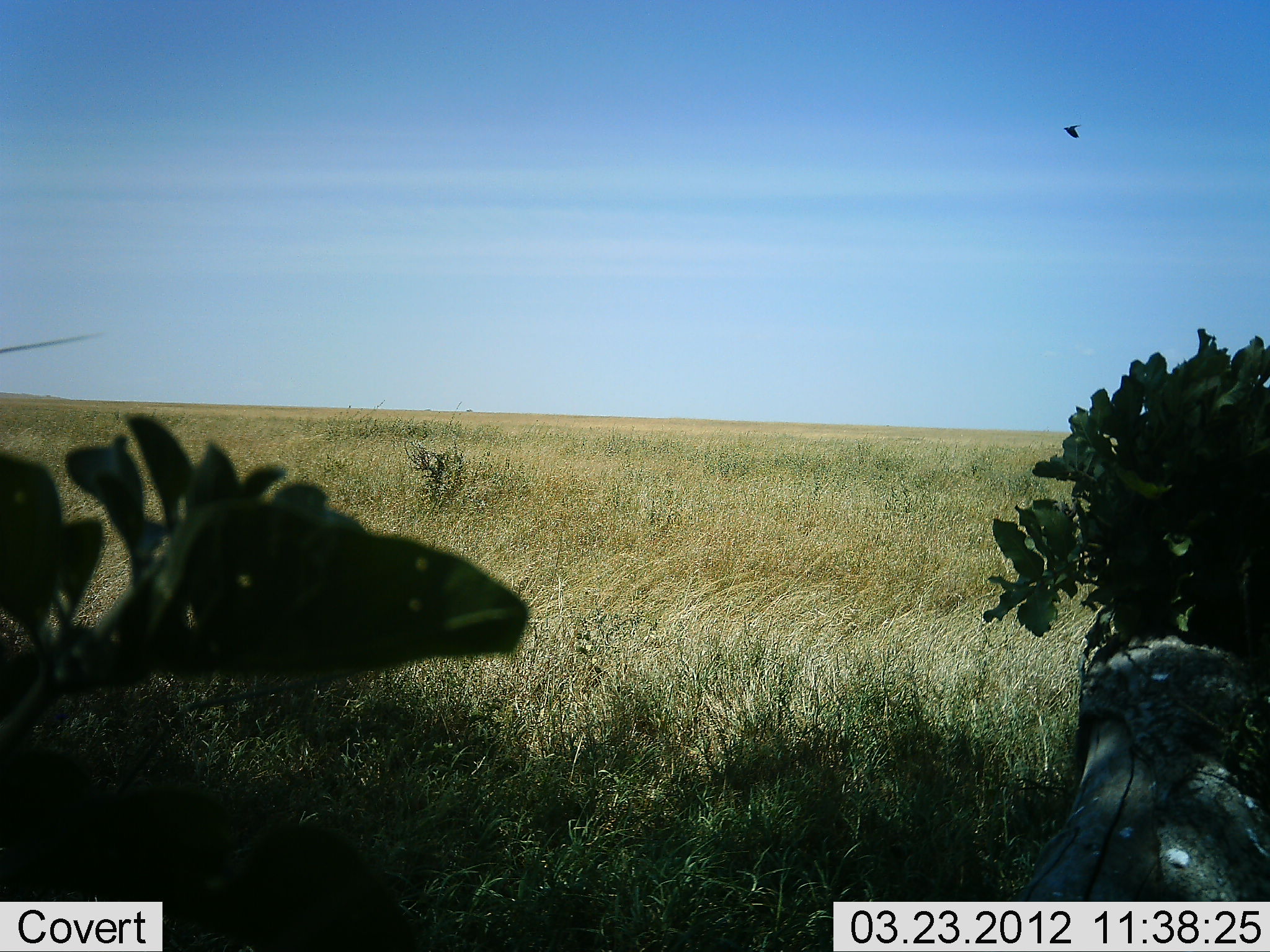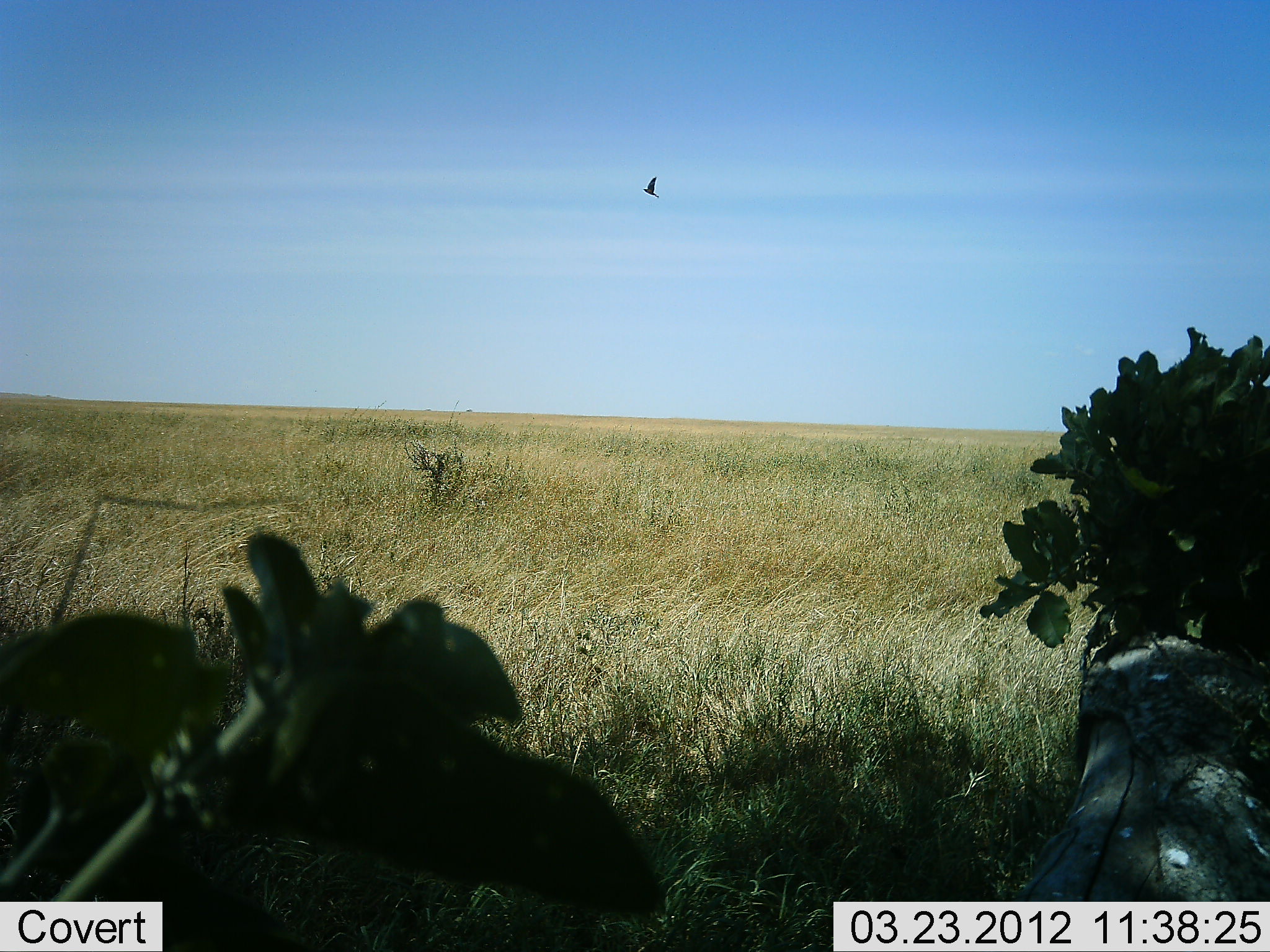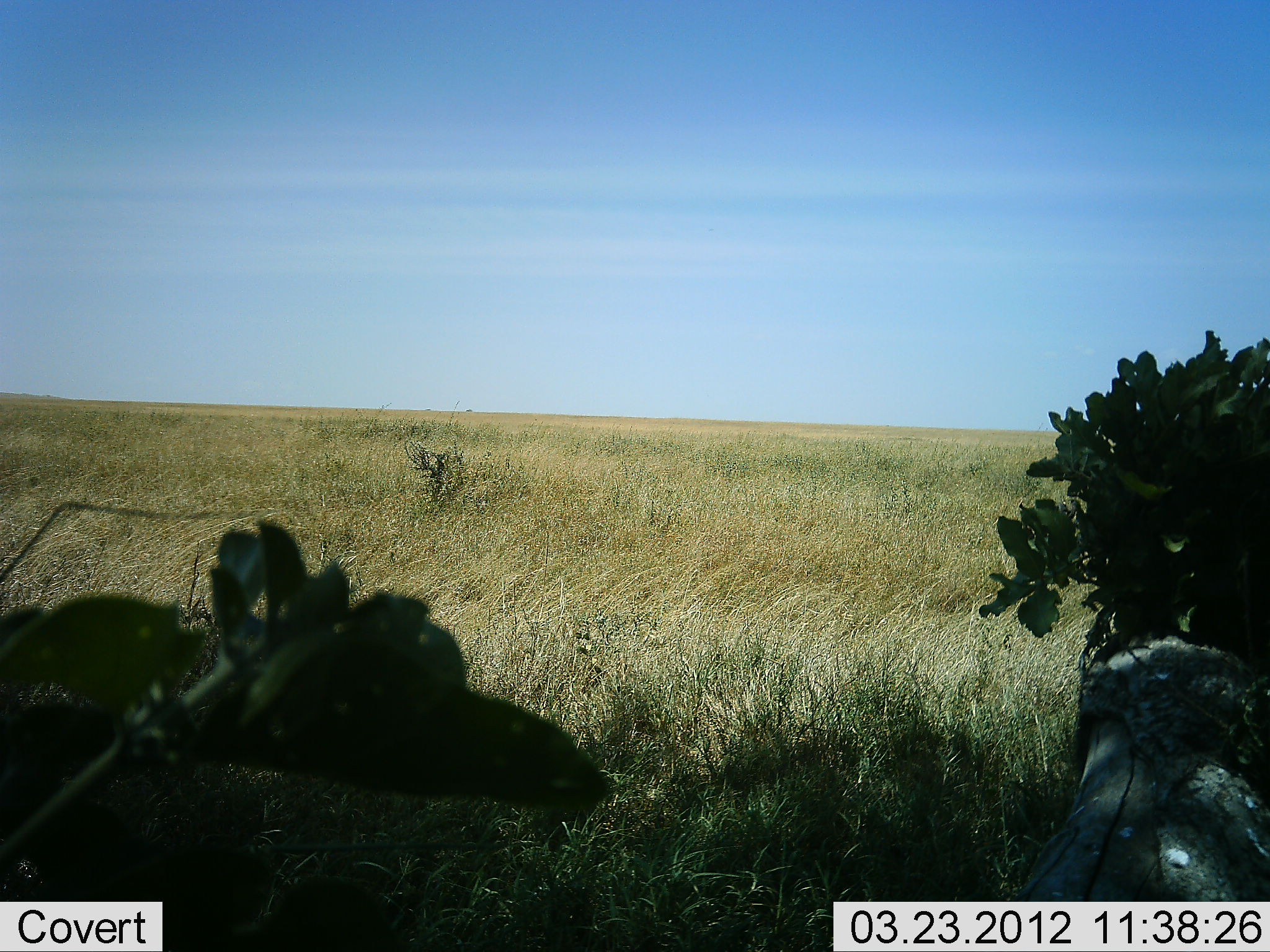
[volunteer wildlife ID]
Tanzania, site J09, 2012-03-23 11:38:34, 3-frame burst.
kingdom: Animalia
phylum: Chordata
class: Aves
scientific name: Aves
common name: bird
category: otherbird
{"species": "otherbird (bird) (Aves)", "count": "1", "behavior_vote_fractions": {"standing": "0%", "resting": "0%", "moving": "100%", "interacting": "0%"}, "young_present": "0%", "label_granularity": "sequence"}